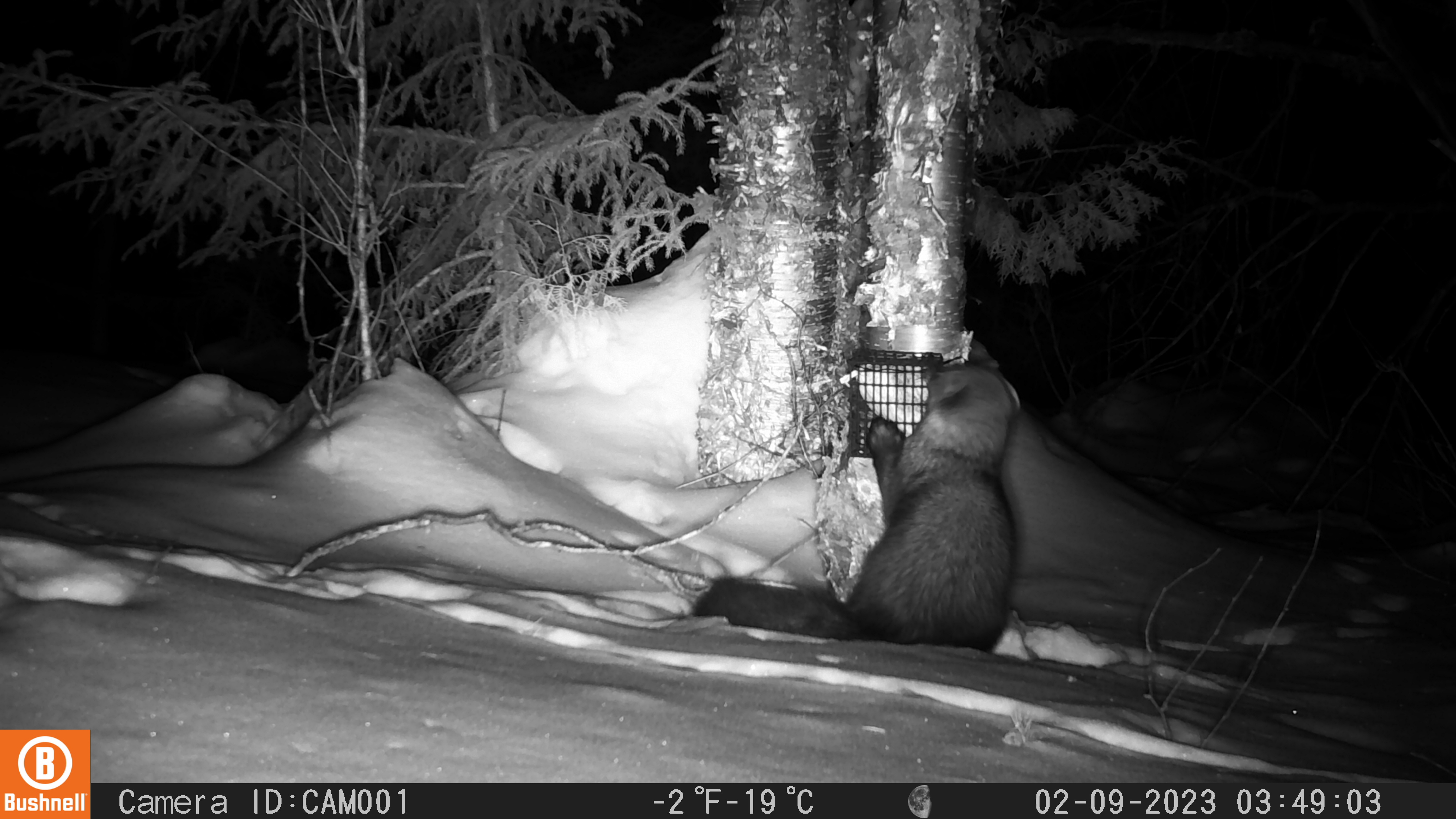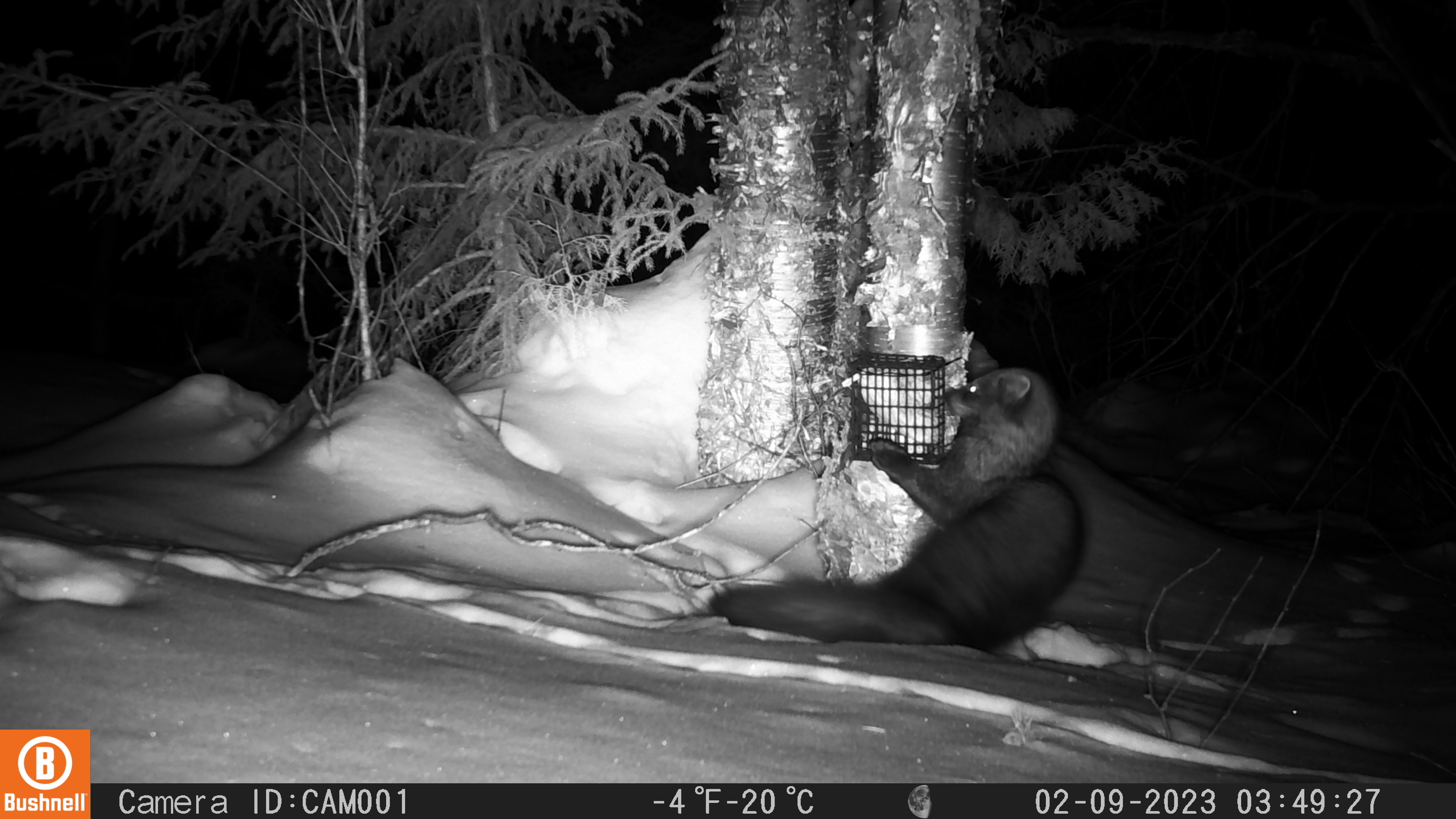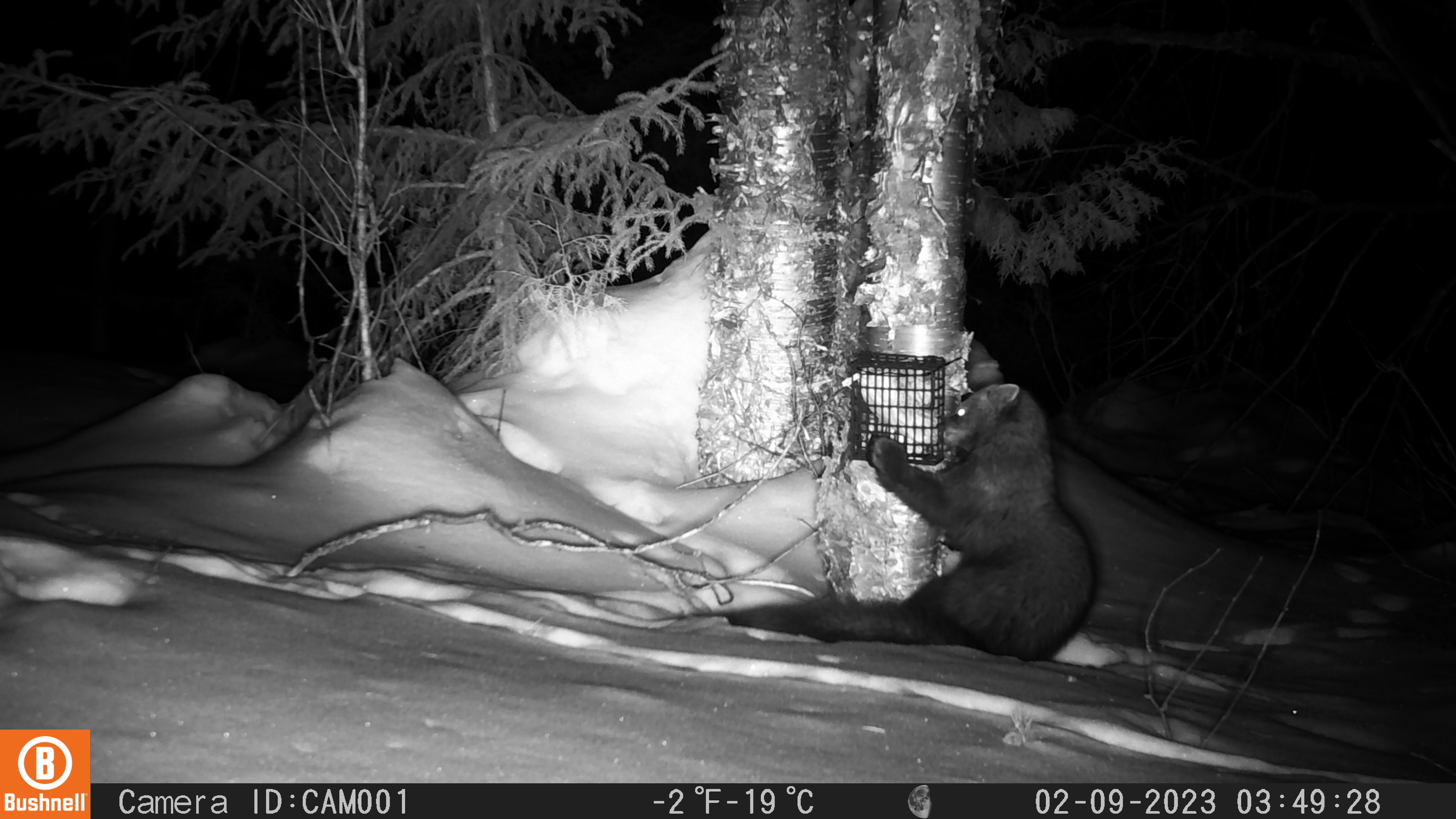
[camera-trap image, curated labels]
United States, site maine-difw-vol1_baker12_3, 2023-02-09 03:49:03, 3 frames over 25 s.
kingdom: Animalia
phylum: Chordata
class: Mammalia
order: Carnivora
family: Mustelidae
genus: Pekania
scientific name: Pekania pennanti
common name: fisher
Fisher (Pekania pennanti).